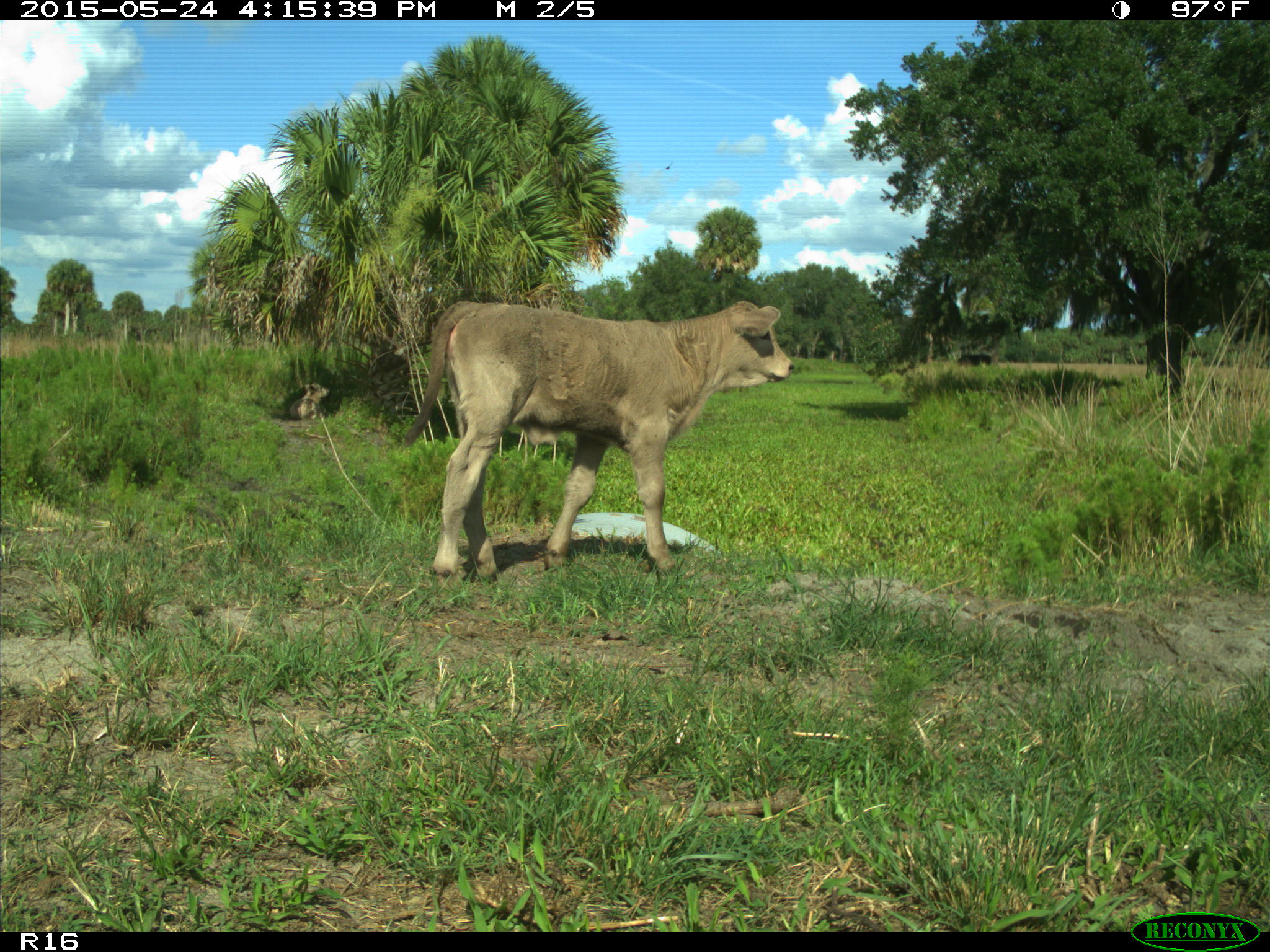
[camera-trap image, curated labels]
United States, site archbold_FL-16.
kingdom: Animalia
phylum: Chordata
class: Mammalia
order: Artiodactyla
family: Bovidae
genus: Bos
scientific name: Bos taurus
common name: domestic cow